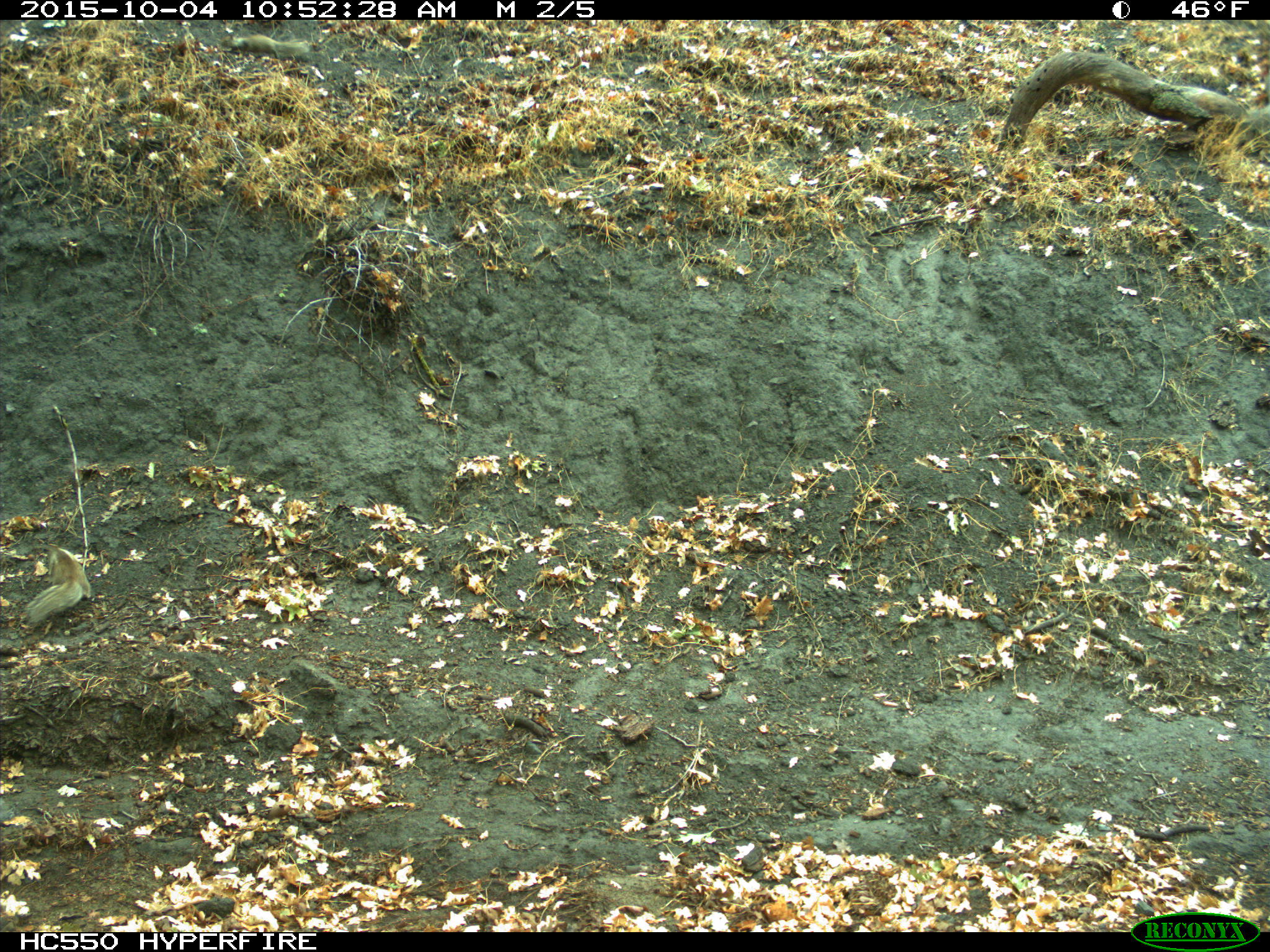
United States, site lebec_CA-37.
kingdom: Animalia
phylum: Chordata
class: Mammalia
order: Rodentia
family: Sciuridae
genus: Otospermophilus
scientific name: Otospermophilus beecheyi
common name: california ground squirrel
Otospermophilus beecheyi (california ground squirrel).